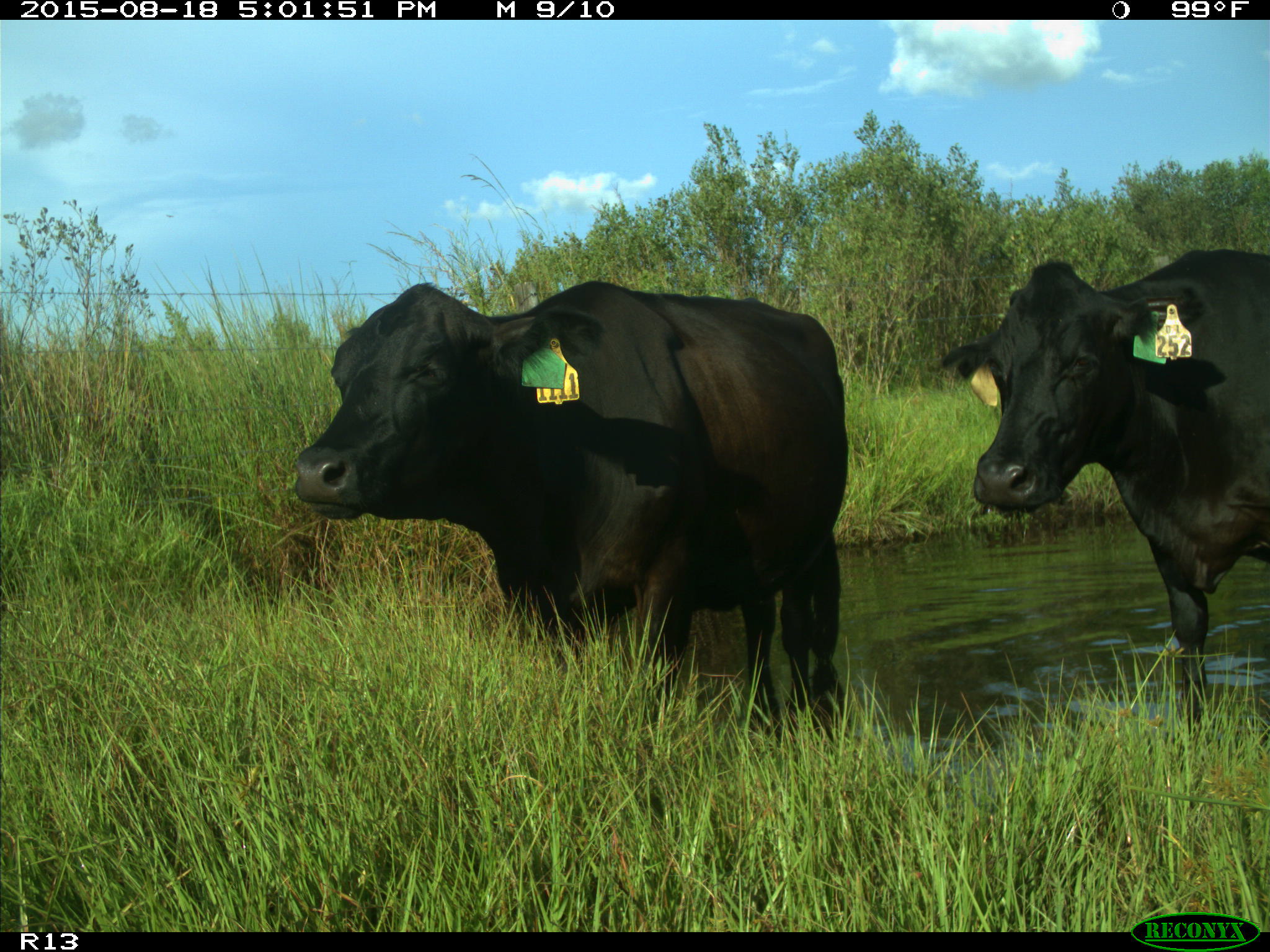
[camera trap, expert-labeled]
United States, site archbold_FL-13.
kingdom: Animalia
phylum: Chordata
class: Mammalia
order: Artiodactyla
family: Bovidae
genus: Bos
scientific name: Bos taurus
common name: domestic cow